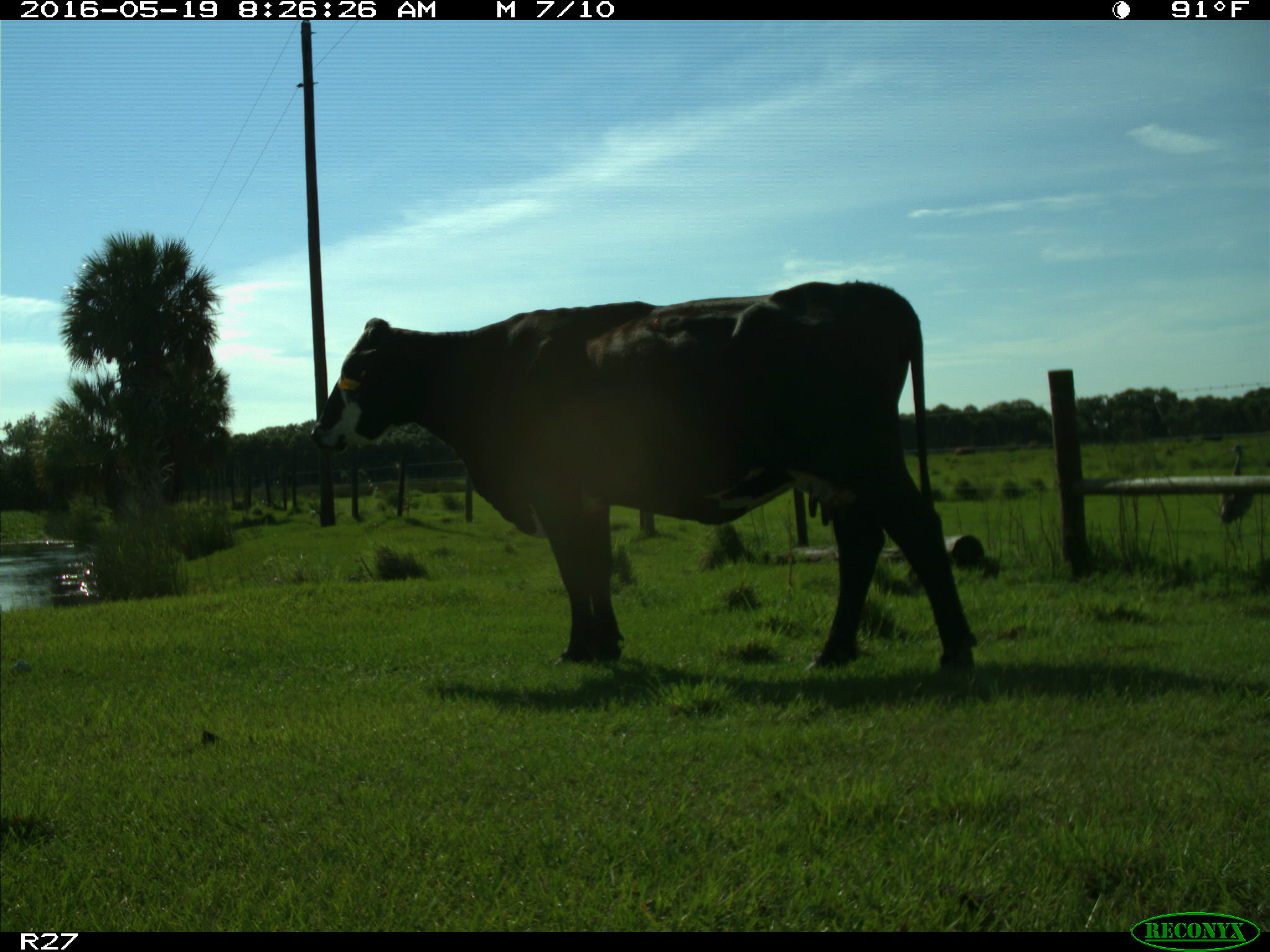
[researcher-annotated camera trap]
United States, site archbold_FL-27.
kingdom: Animalia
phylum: Chordata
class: Mammalia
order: Artiodactyla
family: Bovidae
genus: Bos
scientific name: Bos taurus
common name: domestic cow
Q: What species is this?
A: Bos taurus (domestic cow).